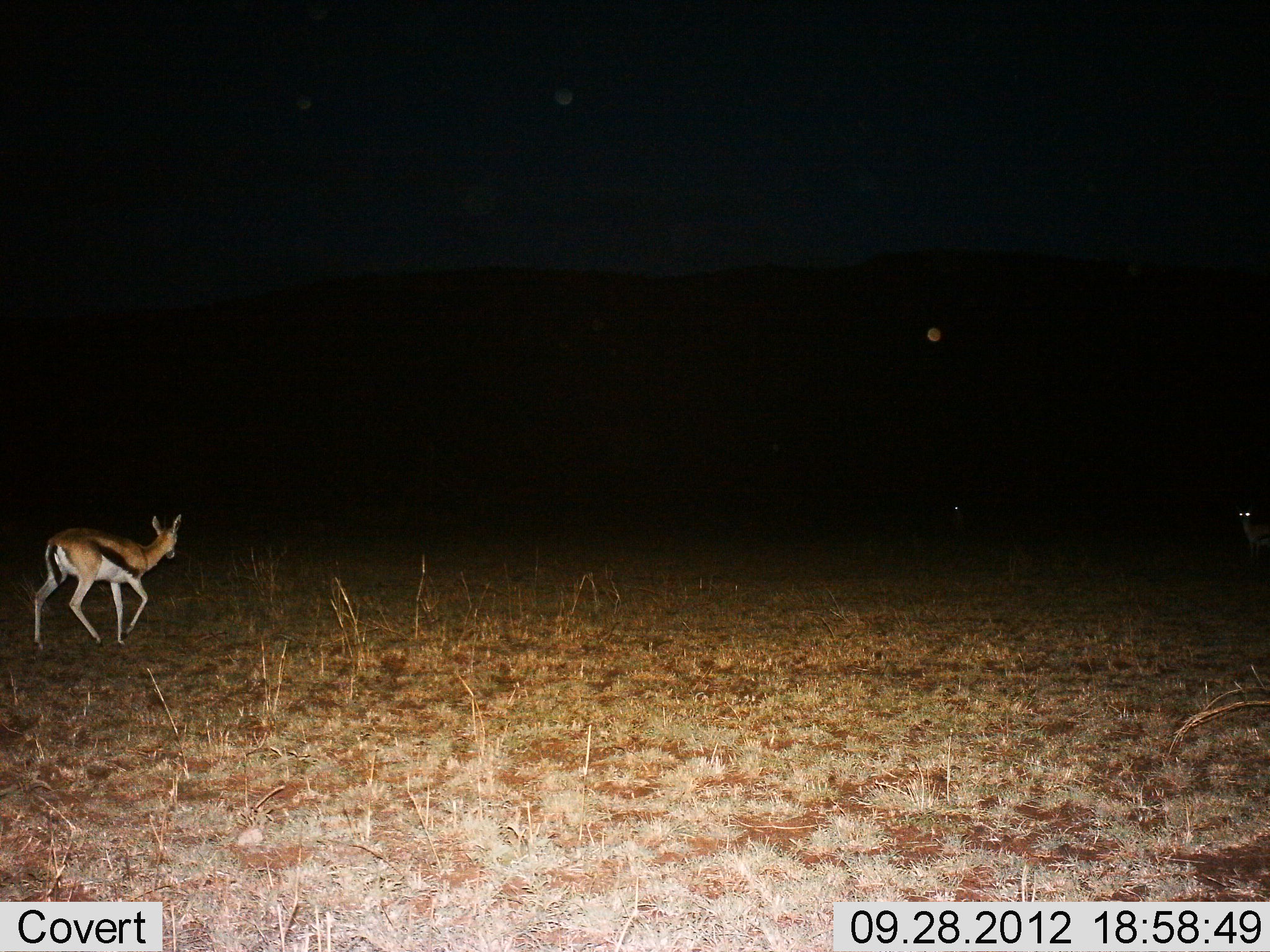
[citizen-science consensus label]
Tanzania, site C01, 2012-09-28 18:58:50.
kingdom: Animalia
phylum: Chordata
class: Mammalia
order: Artiodactyla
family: Bovidae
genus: Eudorcas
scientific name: Eudorcas thomsonii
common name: thomson's gazelle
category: gazellethomsons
Gazellethomsons (thomson's gazelle) (Eudorcas thomsonii), count 1. Behavior (volunteer vote fractions): standing 36%, resting 0%, moving 91%, interacting 0%. Young present (vote fraction): 0%. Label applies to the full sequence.